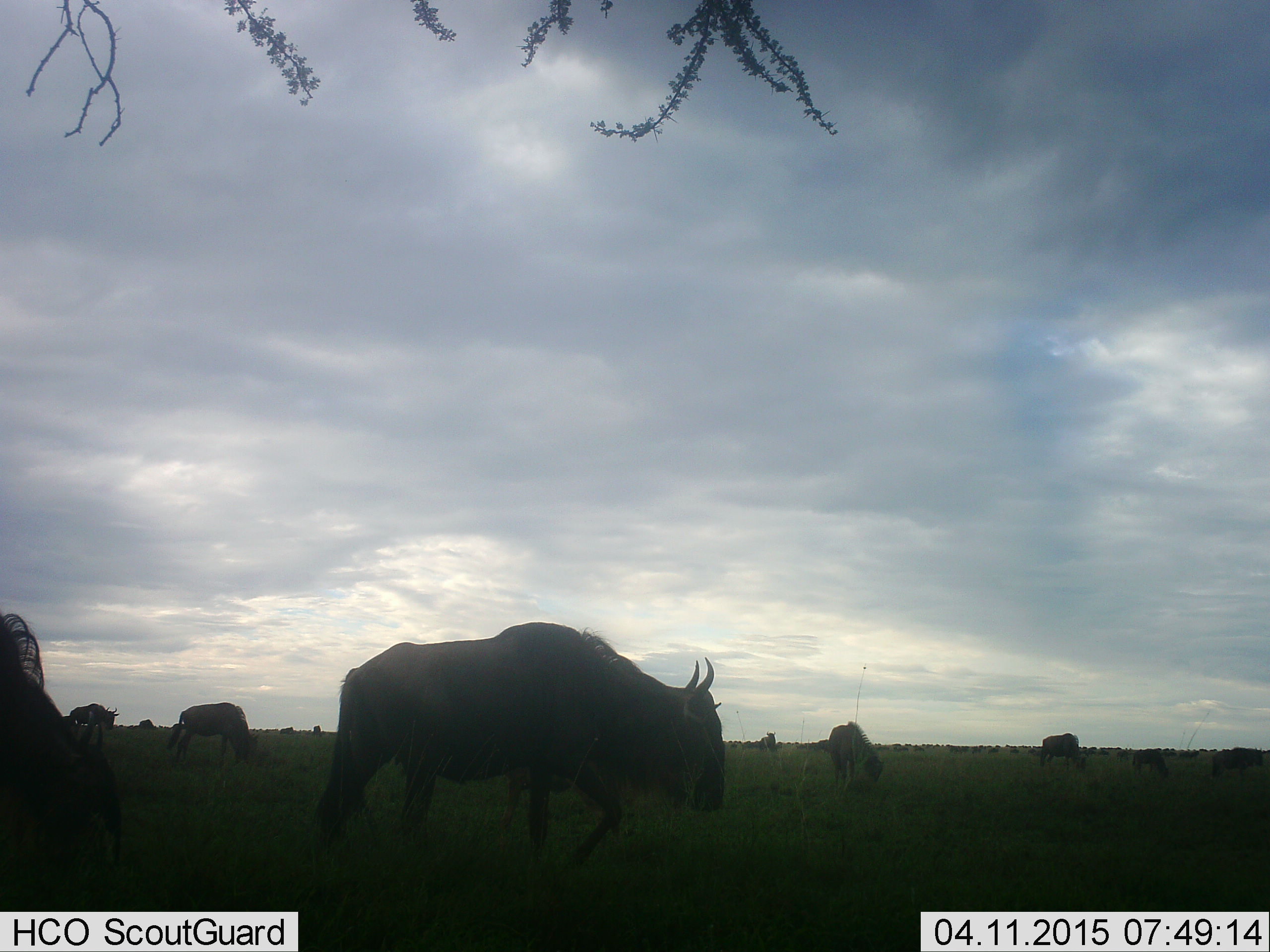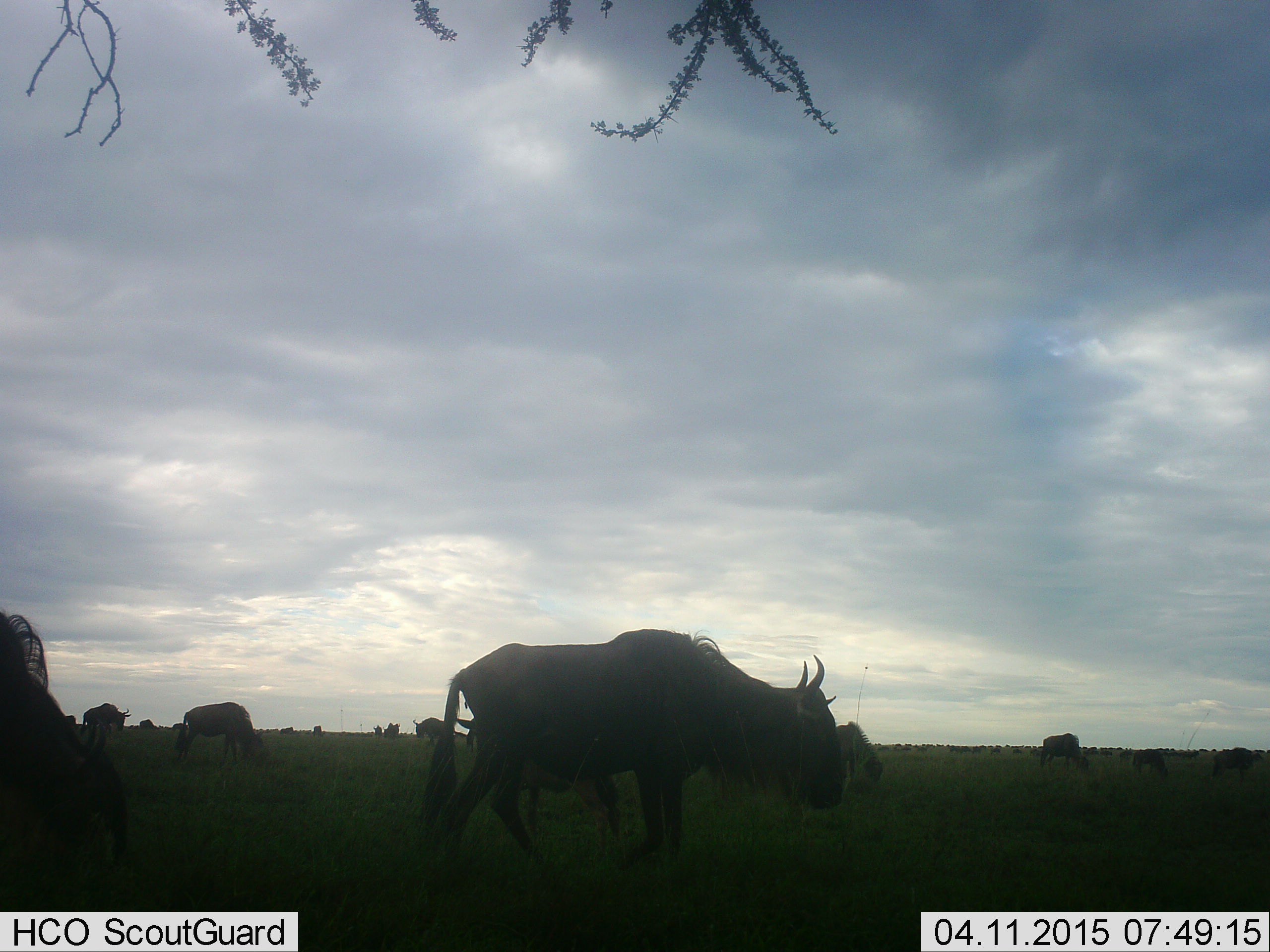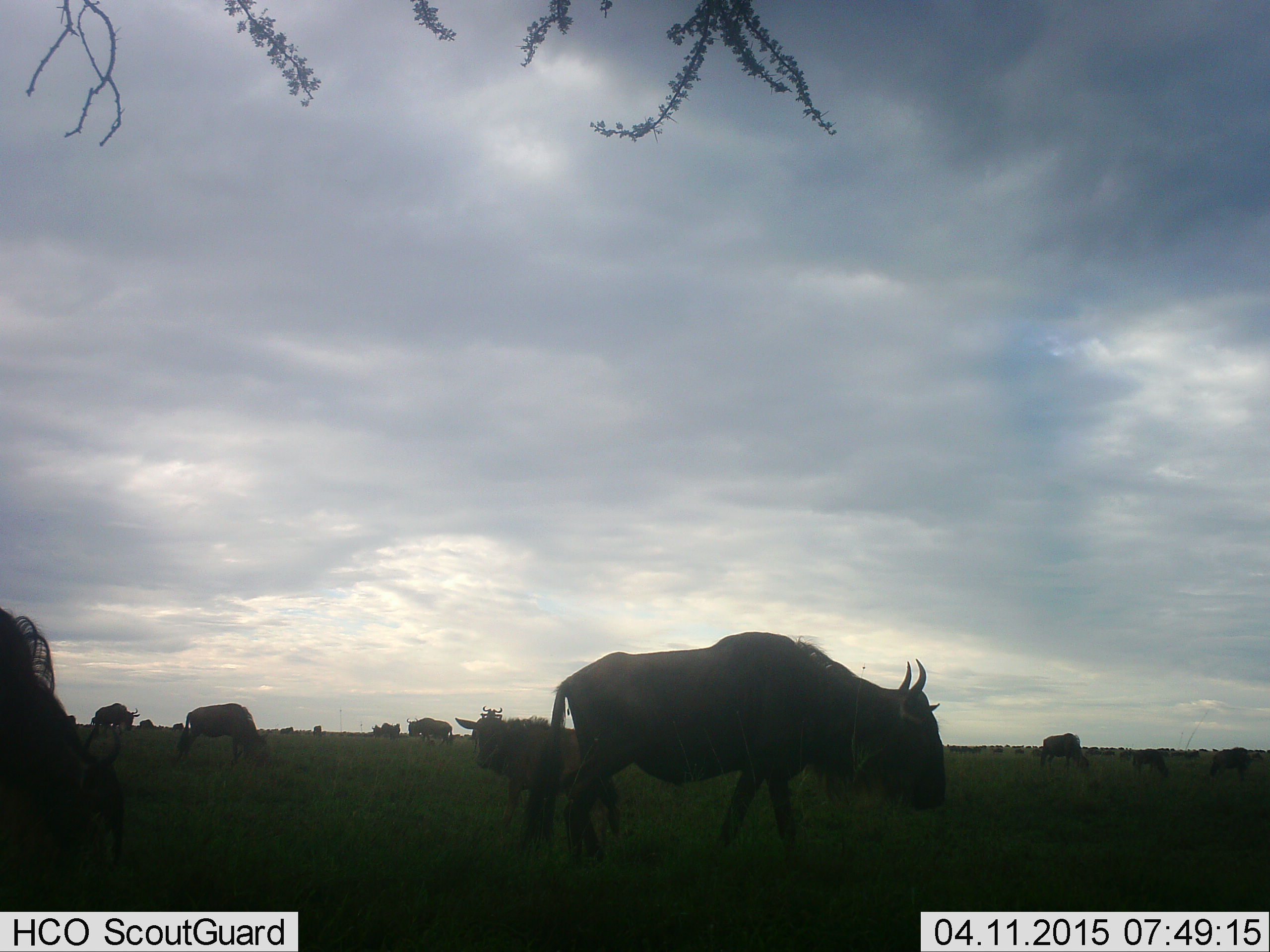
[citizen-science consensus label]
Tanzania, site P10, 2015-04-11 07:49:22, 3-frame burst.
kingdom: Animalia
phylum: Chordata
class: Mammalia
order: Artiodactyla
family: Bovidae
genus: Connochaetes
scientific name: Connochaetes taurinus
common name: blue wildebeest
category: wildebeest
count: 11-50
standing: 55%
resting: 9%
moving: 82%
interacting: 9%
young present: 9%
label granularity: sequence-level